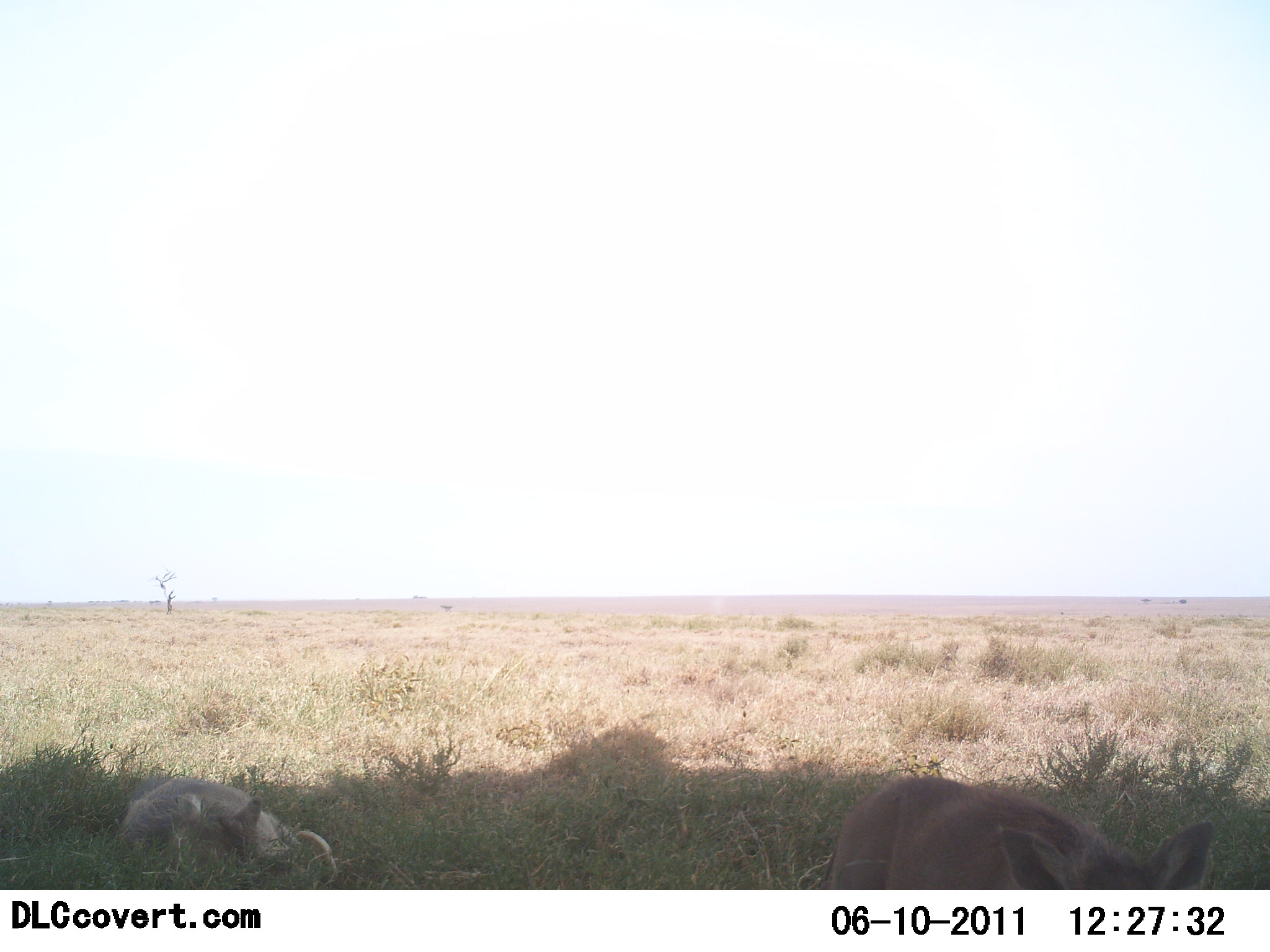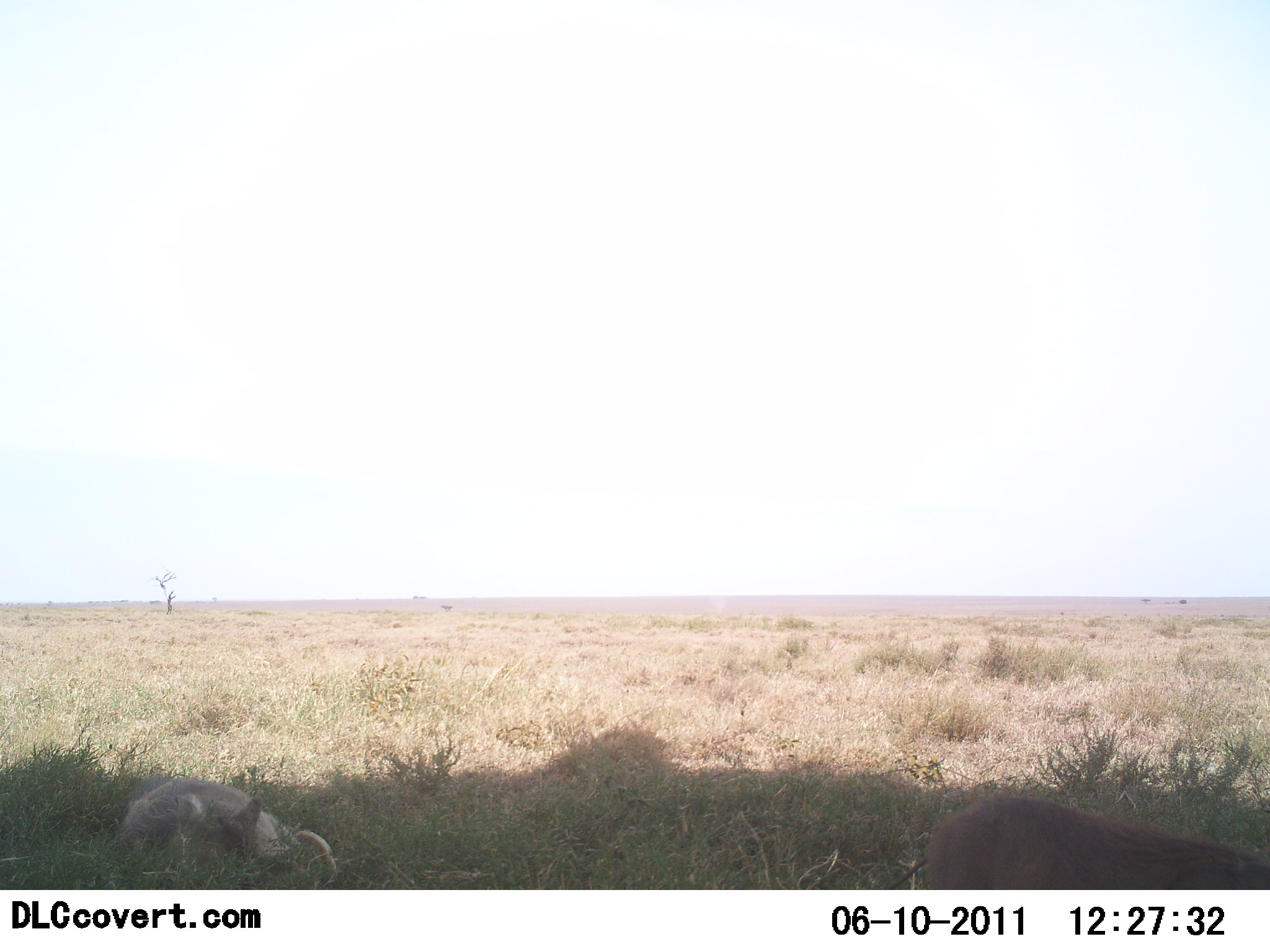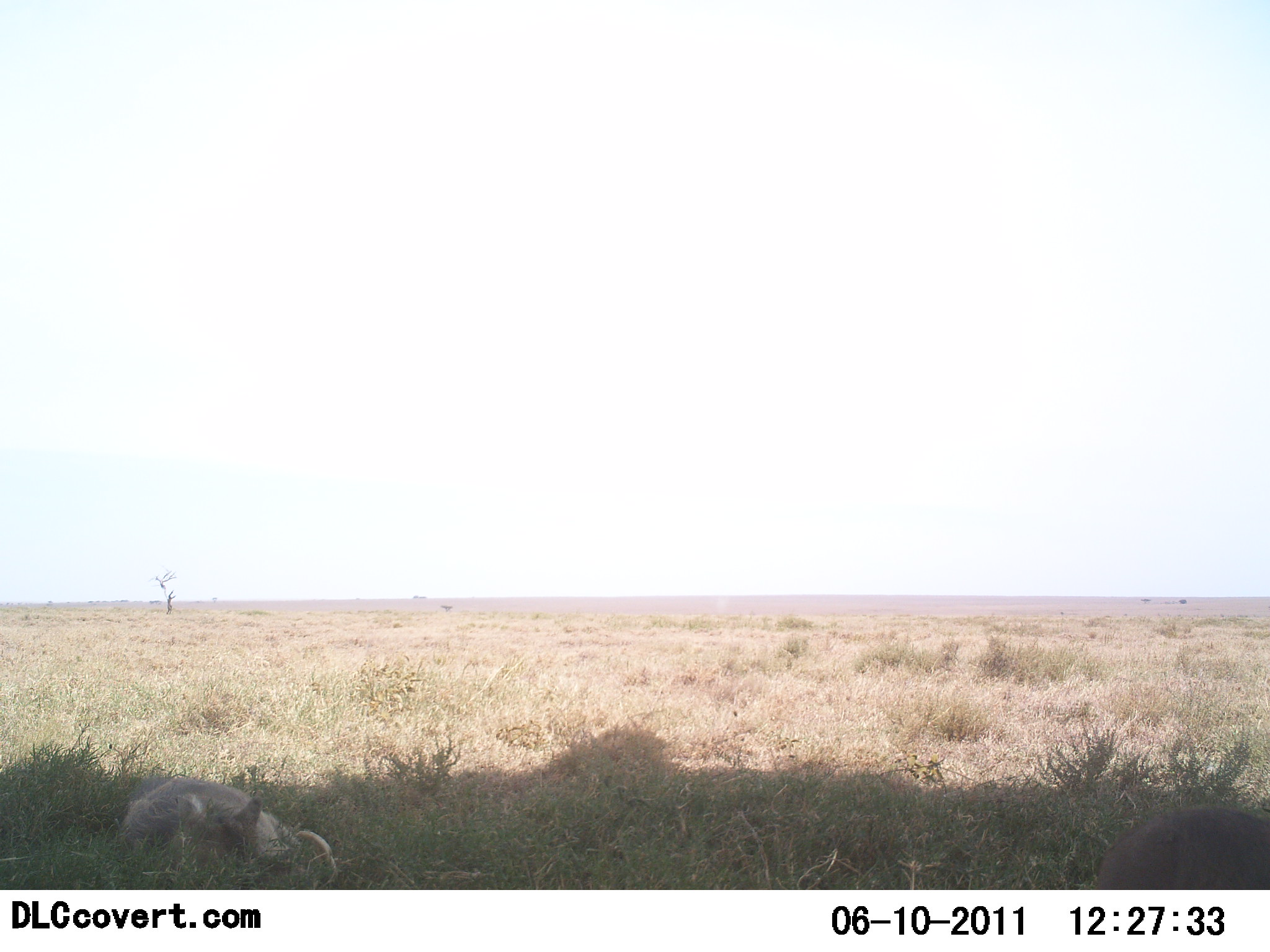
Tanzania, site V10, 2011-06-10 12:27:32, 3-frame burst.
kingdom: Animalia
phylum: Chordata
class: Mammalia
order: Carnivora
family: Canidae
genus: Otocyon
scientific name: Otocyon megalotis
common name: bat-eared fox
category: batearedfox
Batearedfox (bat-eared fox) (Otocyon megalotis), count 2. Behavior (volunteer vote fractions): standing 33%, resting 67%, moving 50%, interacting 0%. Young present (vote fraction): 0%. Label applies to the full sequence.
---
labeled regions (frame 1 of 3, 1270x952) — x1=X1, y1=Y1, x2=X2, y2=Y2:
animal: x1=806, y1=777, x2=1215, y2=889; x1=116, y1=776, x2=335, y2=889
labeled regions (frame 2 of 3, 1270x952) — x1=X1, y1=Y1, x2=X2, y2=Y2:
animal: x1=884, y1=793, x2=1270, y2=891; x1=118, y1=776, x2=336, y2=889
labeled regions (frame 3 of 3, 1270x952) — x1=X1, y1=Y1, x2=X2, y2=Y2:
animal: x1=119, y1=776, x2=283, y2=834; x1=1119, y1=806, x2=1269, y2=834